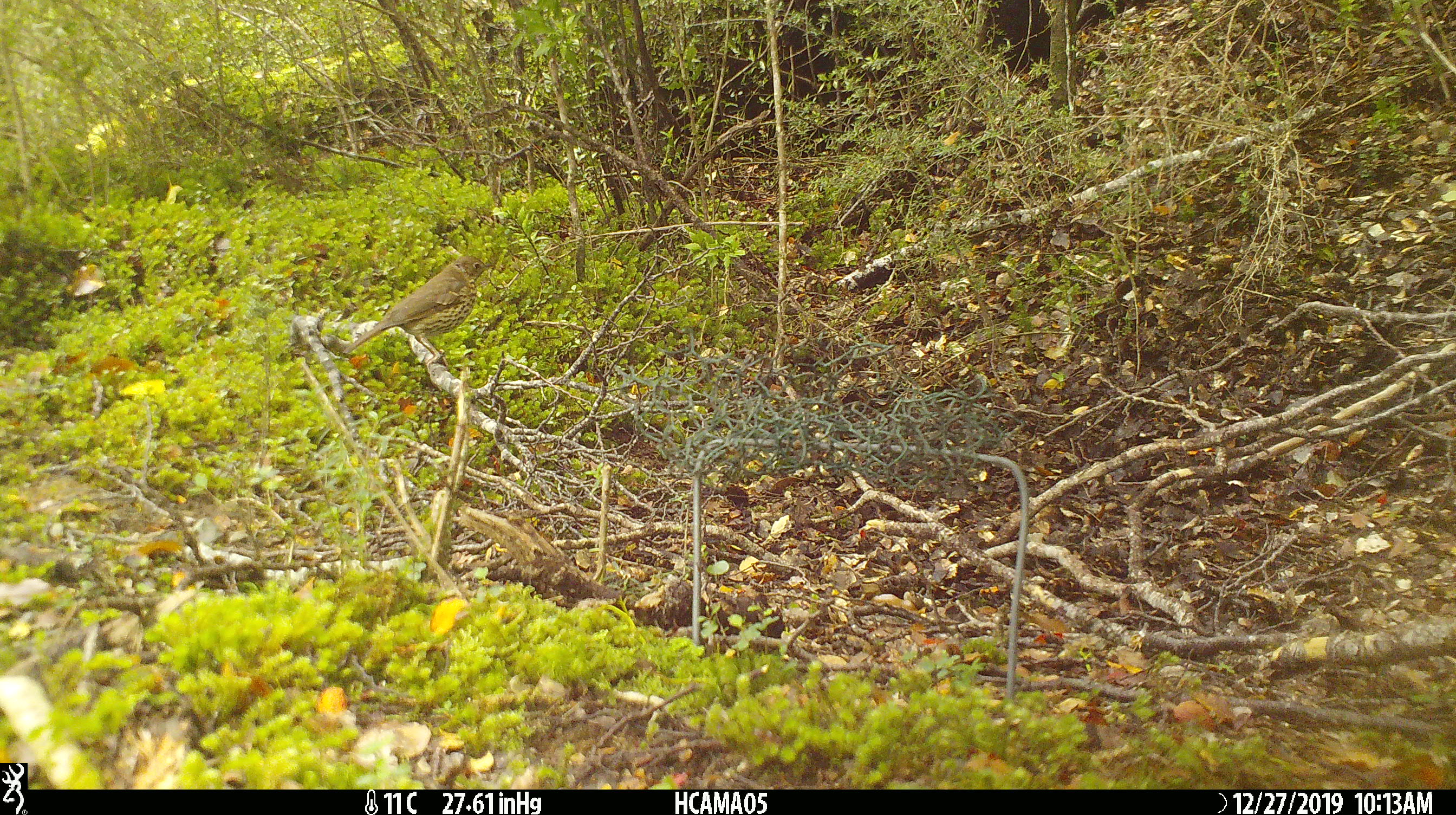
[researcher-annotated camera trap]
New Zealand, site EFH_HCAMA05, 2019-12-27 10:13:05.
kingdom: Animalia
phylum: Chordata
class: Aves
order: Passeriformes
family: Turdidae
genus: Turdus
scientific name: Turdus philomelos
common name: song thrush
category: thrush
Thrush (song thrush) (Turdus philomelos).